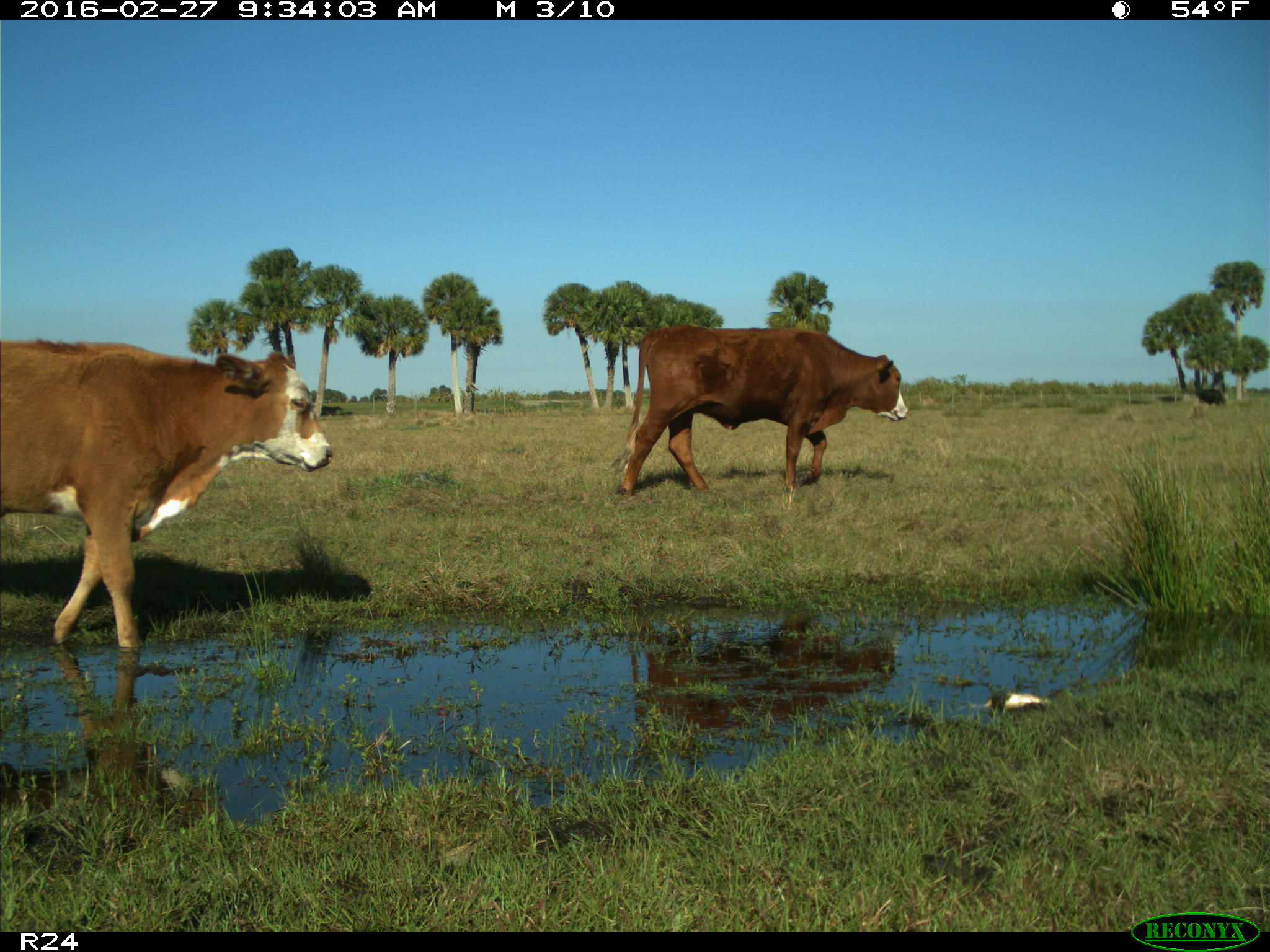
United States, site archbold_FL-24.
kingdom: Animalia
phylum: Chordata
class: Mammalia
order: Artiodactyla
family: Bovidae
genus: Bos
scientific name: Bos taurus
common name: domestic cow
Bos taurus (domestic cow).